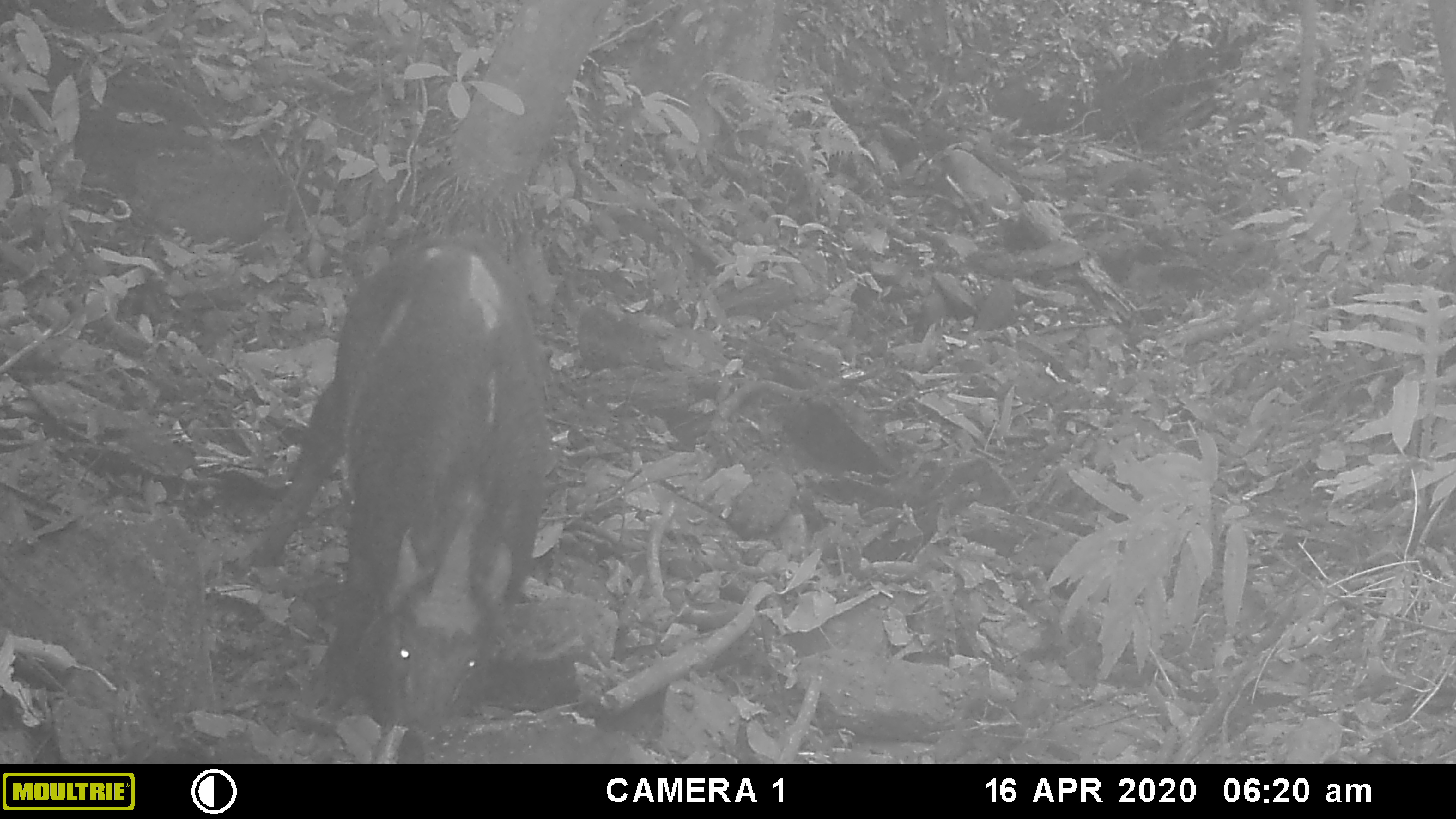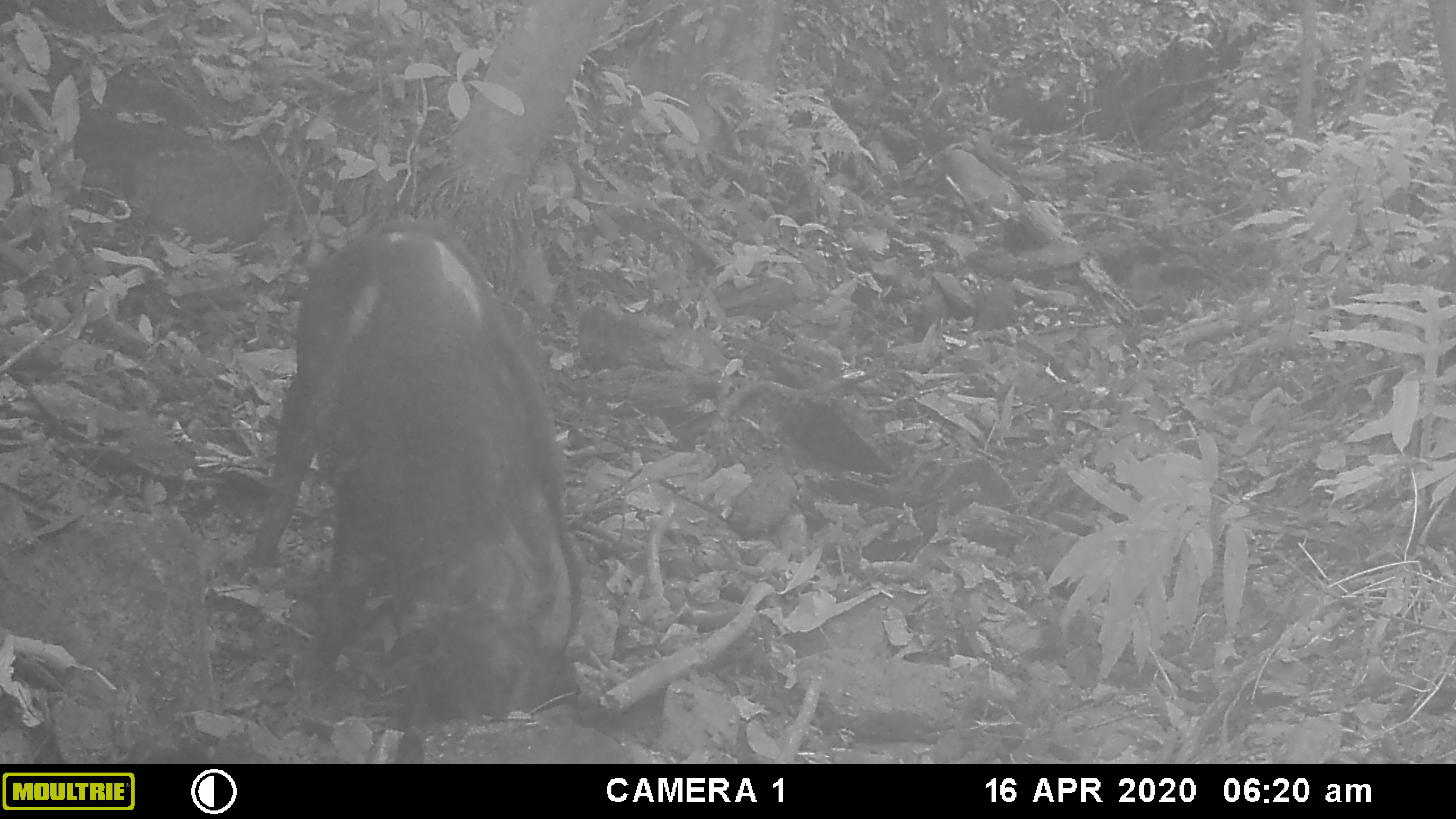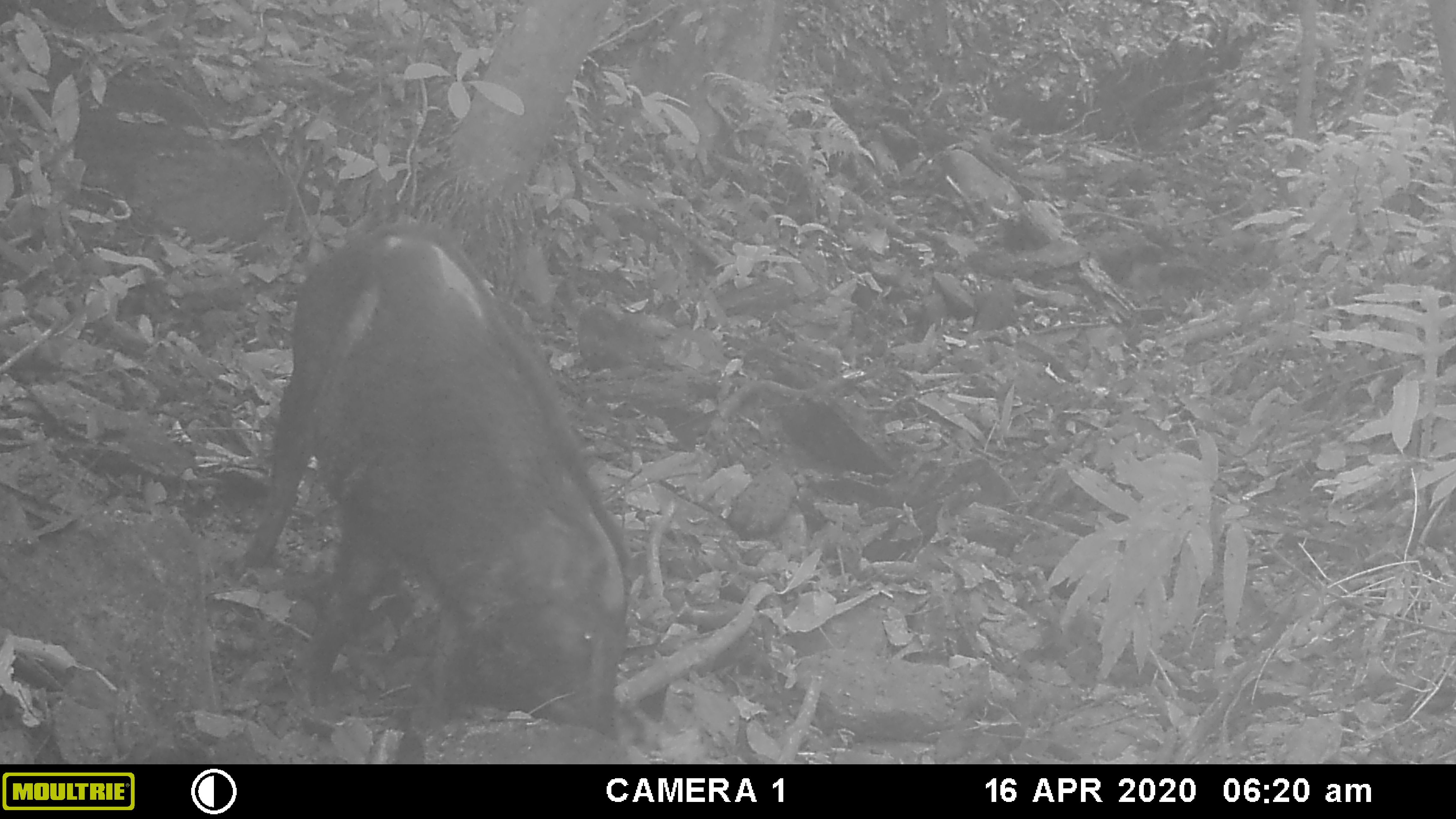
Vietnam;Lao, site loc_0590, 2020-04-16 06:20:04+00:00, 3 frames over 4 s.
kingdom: Animalia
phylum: Chordata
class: Mammalia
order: Artiodactyla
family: Suidae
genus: Sus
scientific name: Sus scrofa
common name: eurasian wild pig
Eurasian wild pig (Sus scrofa). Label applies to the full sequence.